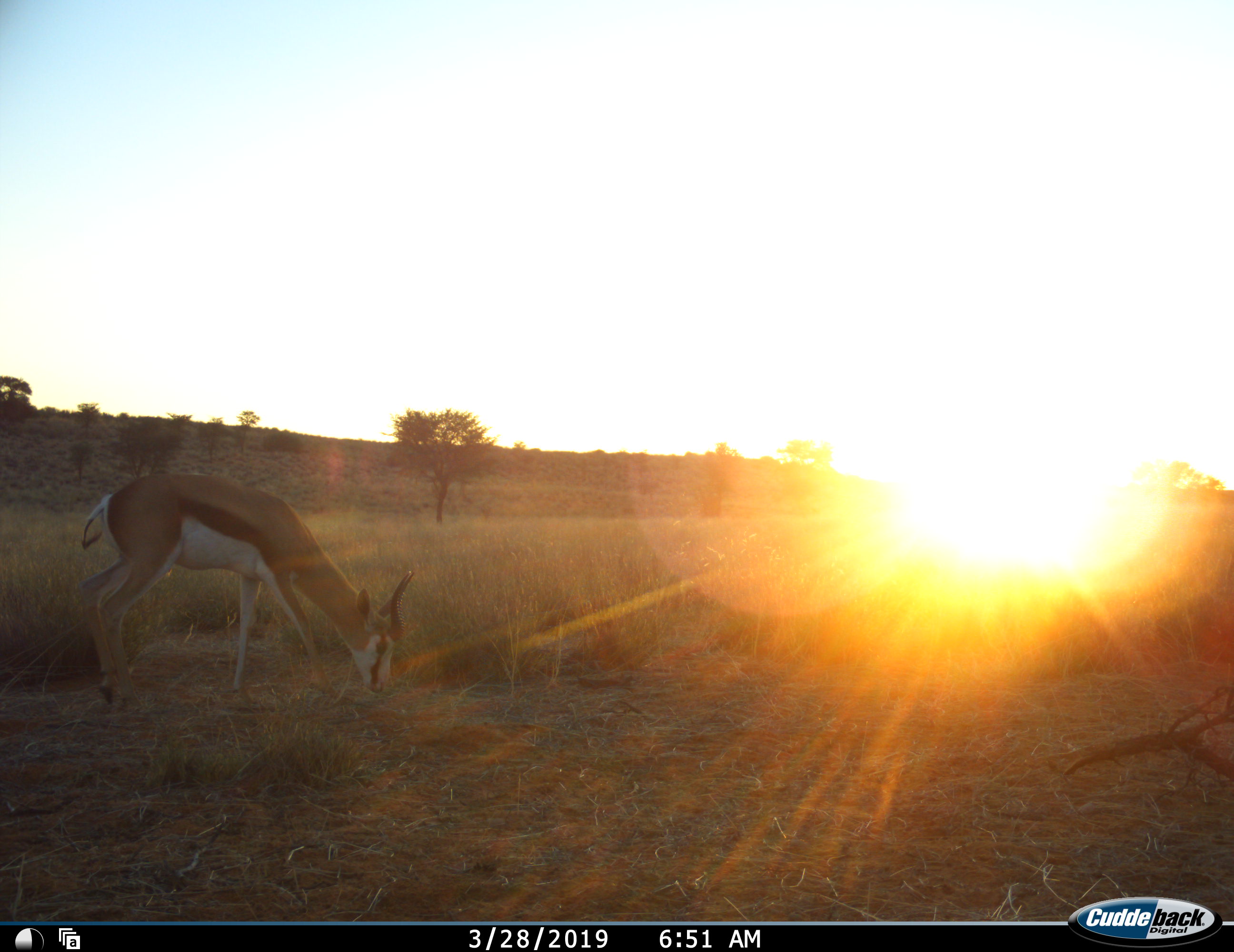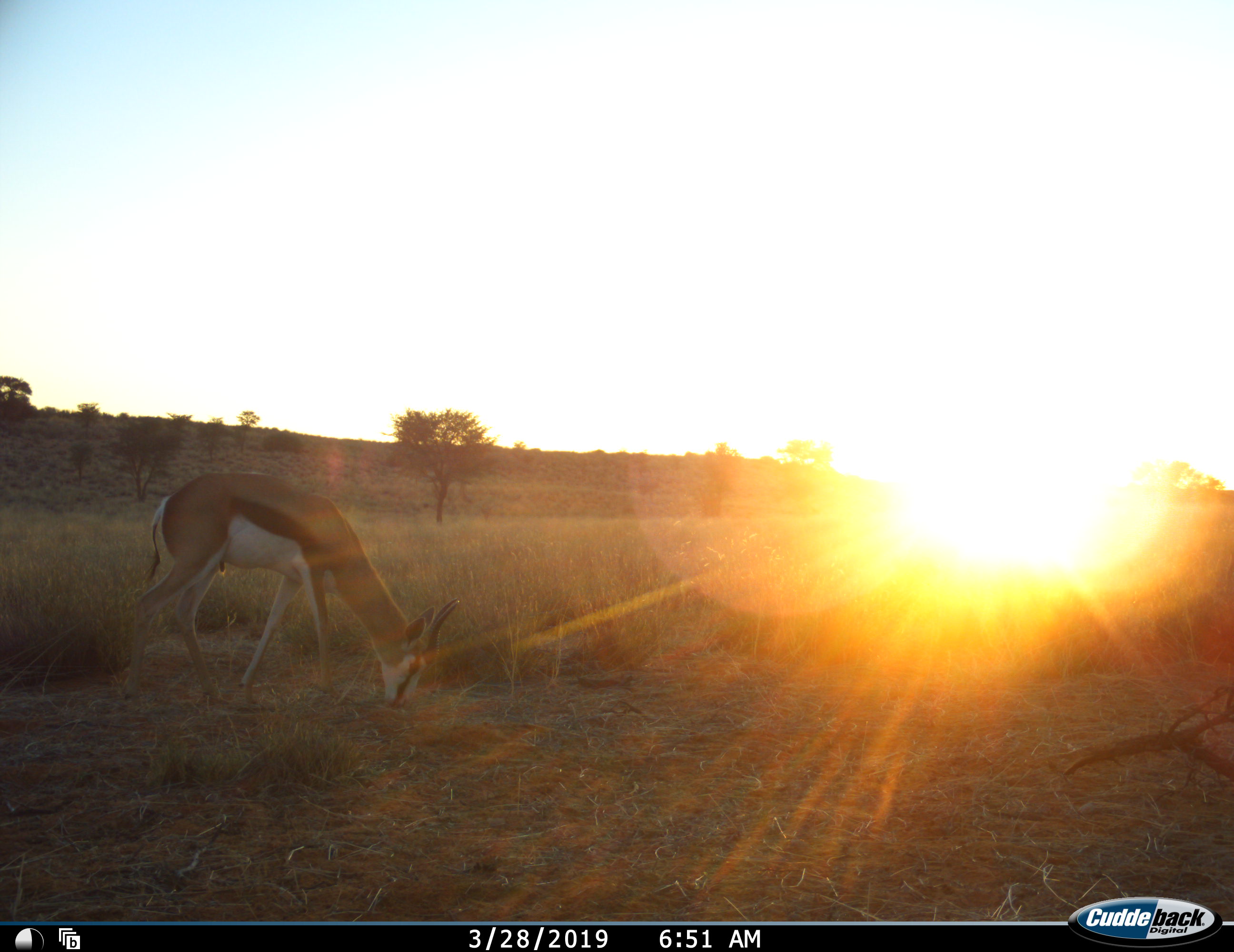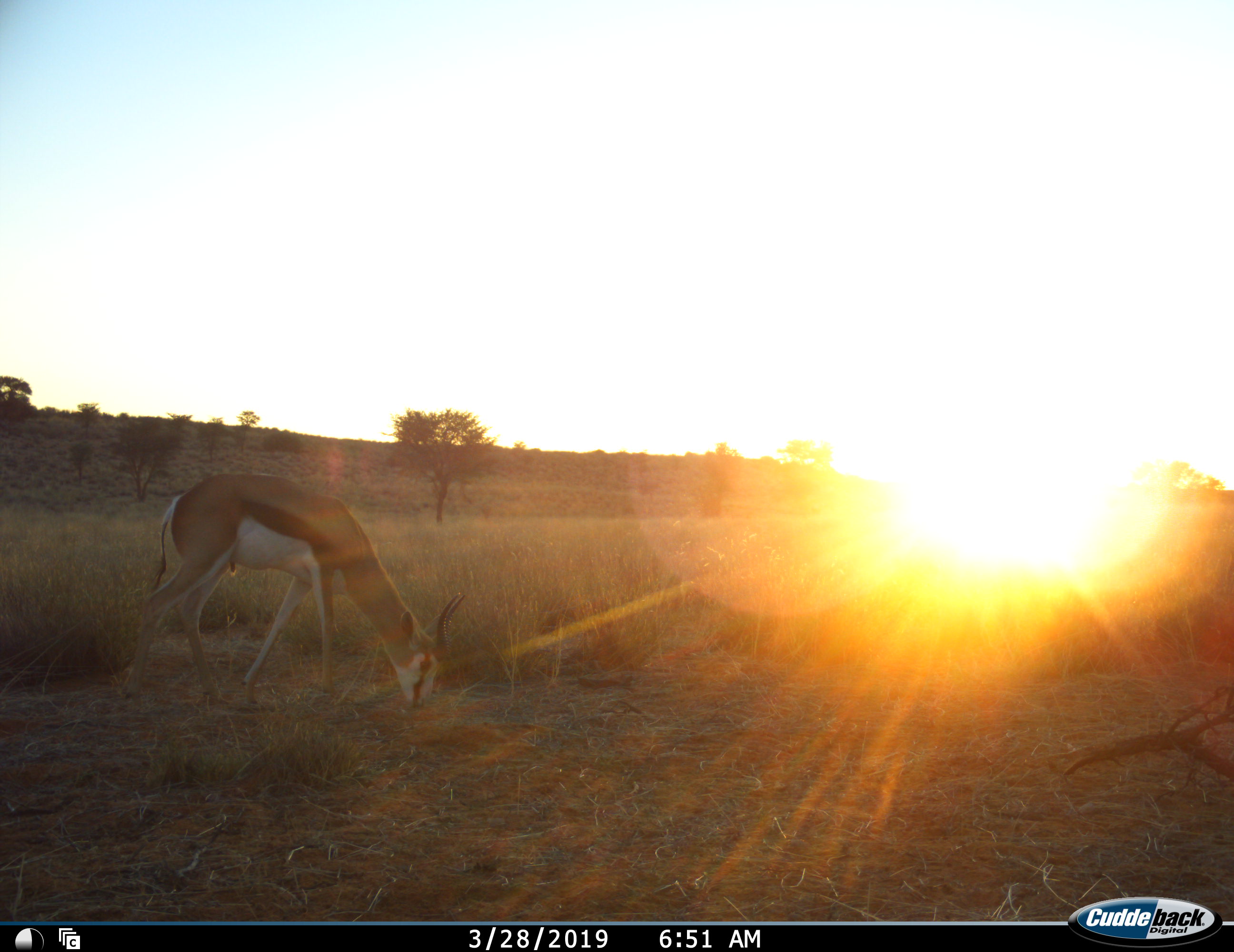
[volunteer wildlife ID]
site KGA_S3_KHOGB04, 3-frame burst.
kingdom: Animalia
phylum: Chordata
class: Mammalia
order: Artiodactyla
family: Bovidae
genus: Antidorcas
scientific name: Antidorcas marsupialis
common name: springbok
Springbok (Antidorcas marsupialis), count 1. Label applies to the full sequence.